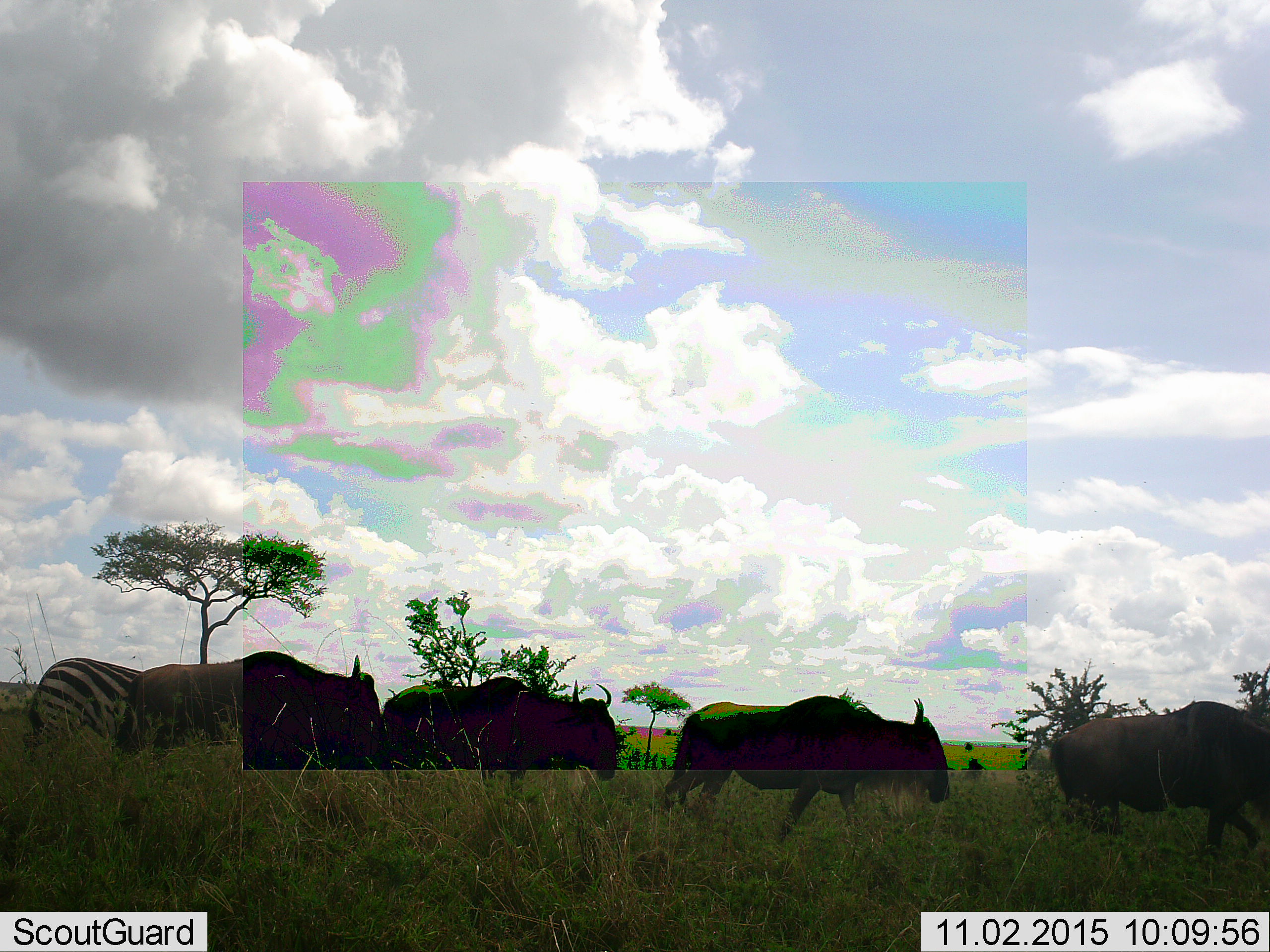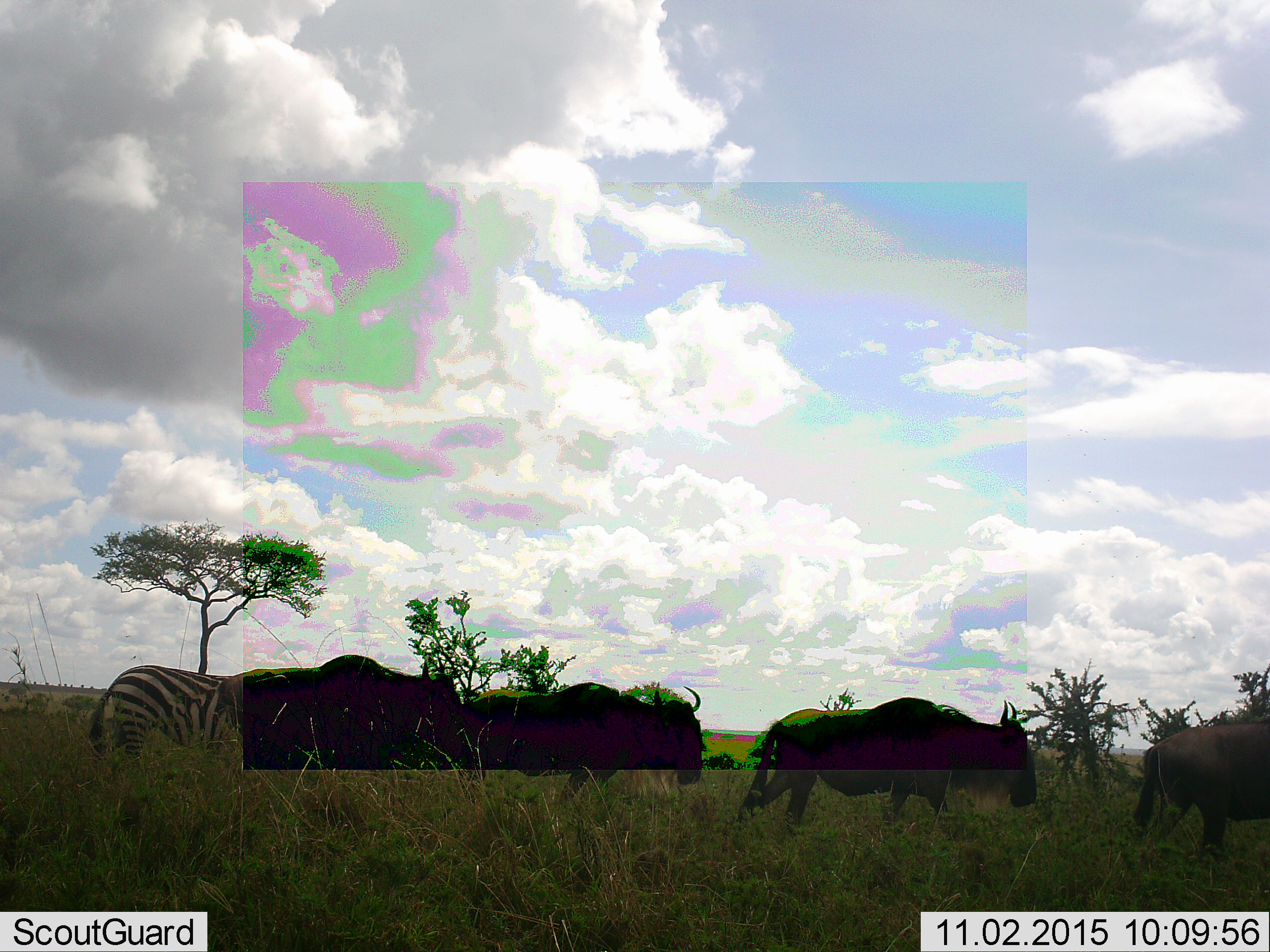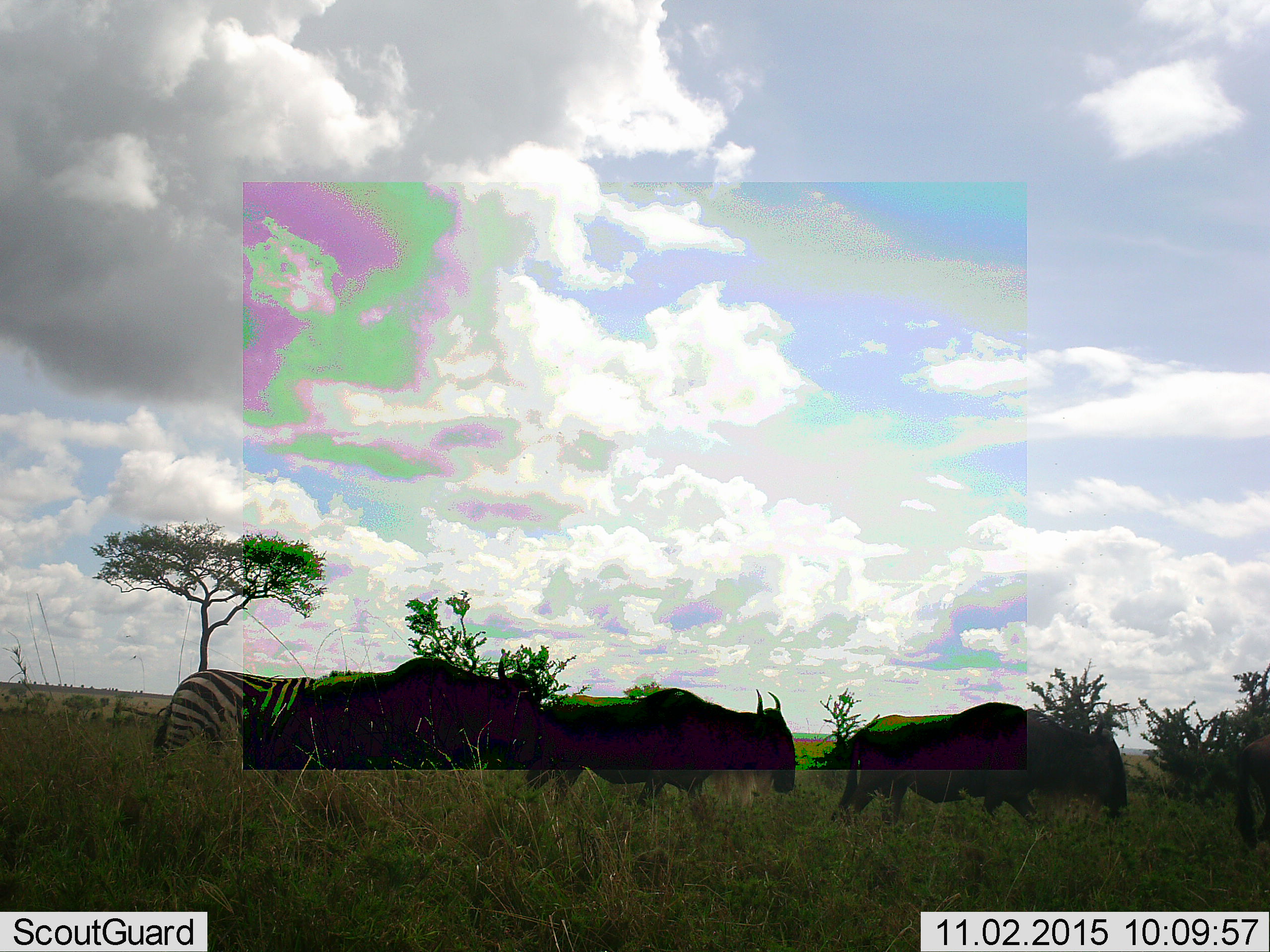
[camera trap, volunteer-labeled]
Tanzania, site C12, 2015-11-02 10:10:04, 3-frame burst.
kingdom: Animalia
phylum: Chordata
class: Mammalia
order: Artiodactyla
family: Bovidae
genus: Connochaetes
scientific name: Connochaetes taurinus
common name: blue wildebeest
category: wildebeest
Wildebeest (blue wildebeest) (Connochaetes taurinus), count 4. Behavior (volunteer vote fractions): standing 0%, resting 0%, moving 100%, interacting 10%. Young present (vote fraction): 0%. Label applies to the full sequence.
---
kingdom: Animalia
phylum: Chordata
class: Mammalia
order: Perissodactyla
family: Equidae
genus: Equus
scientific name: Equus quagga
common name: plains zebra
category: zebra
Zebra (plains zebra) (Equus quagga), count 1. Behavior (volunteer vote fractions): standing 0%, resting 0%, moving 100%, interacting 0%. Young present (vote fraction): 0%. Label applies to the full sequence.